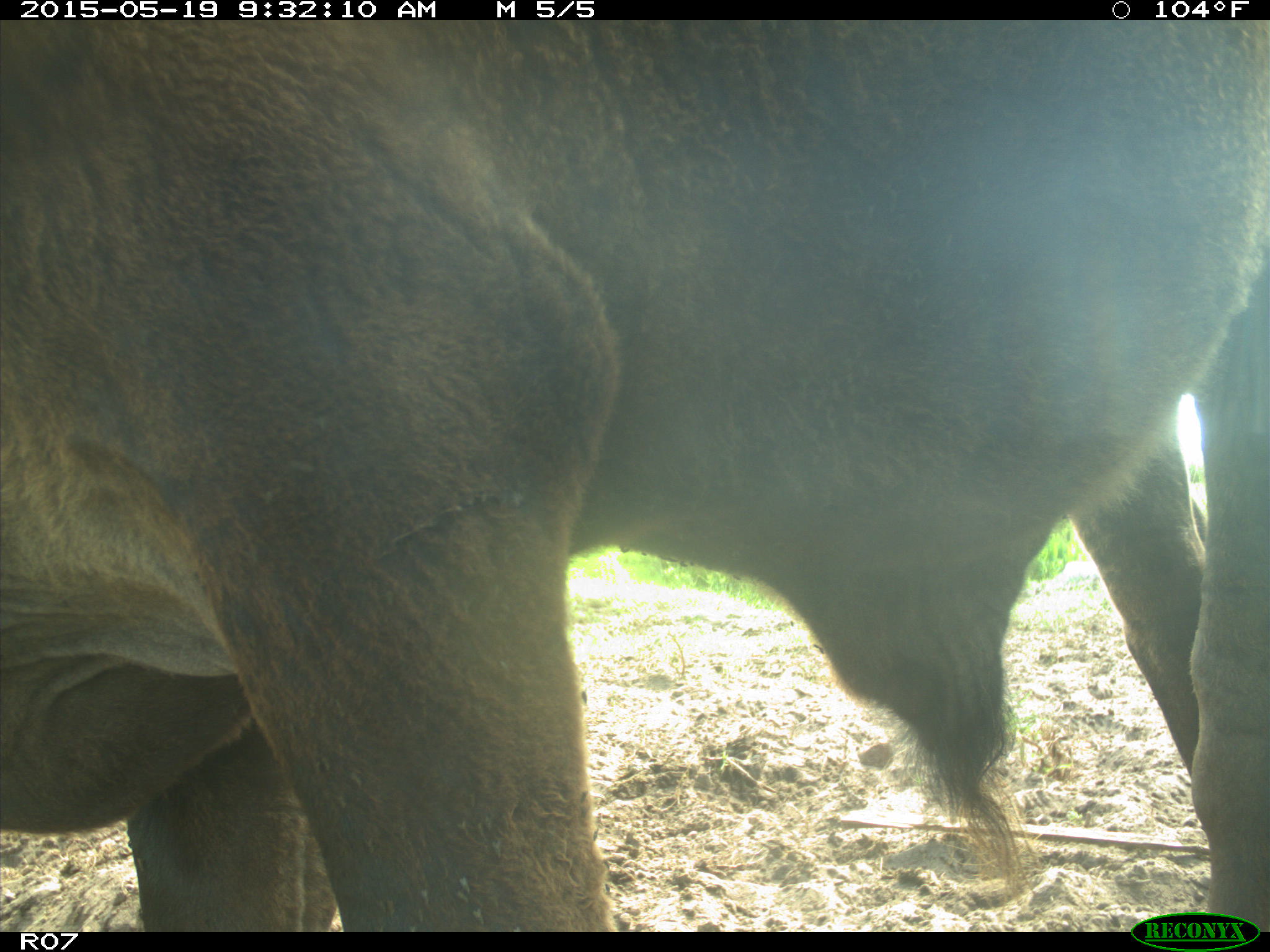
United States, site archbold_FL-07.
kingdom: Animalia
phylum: Chordata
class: Mammalia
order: Artiodactyla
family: Bovidae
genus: Bos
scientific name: Bos taurus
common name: domestic cow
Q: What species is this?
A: Bos taurus (domestic cow).